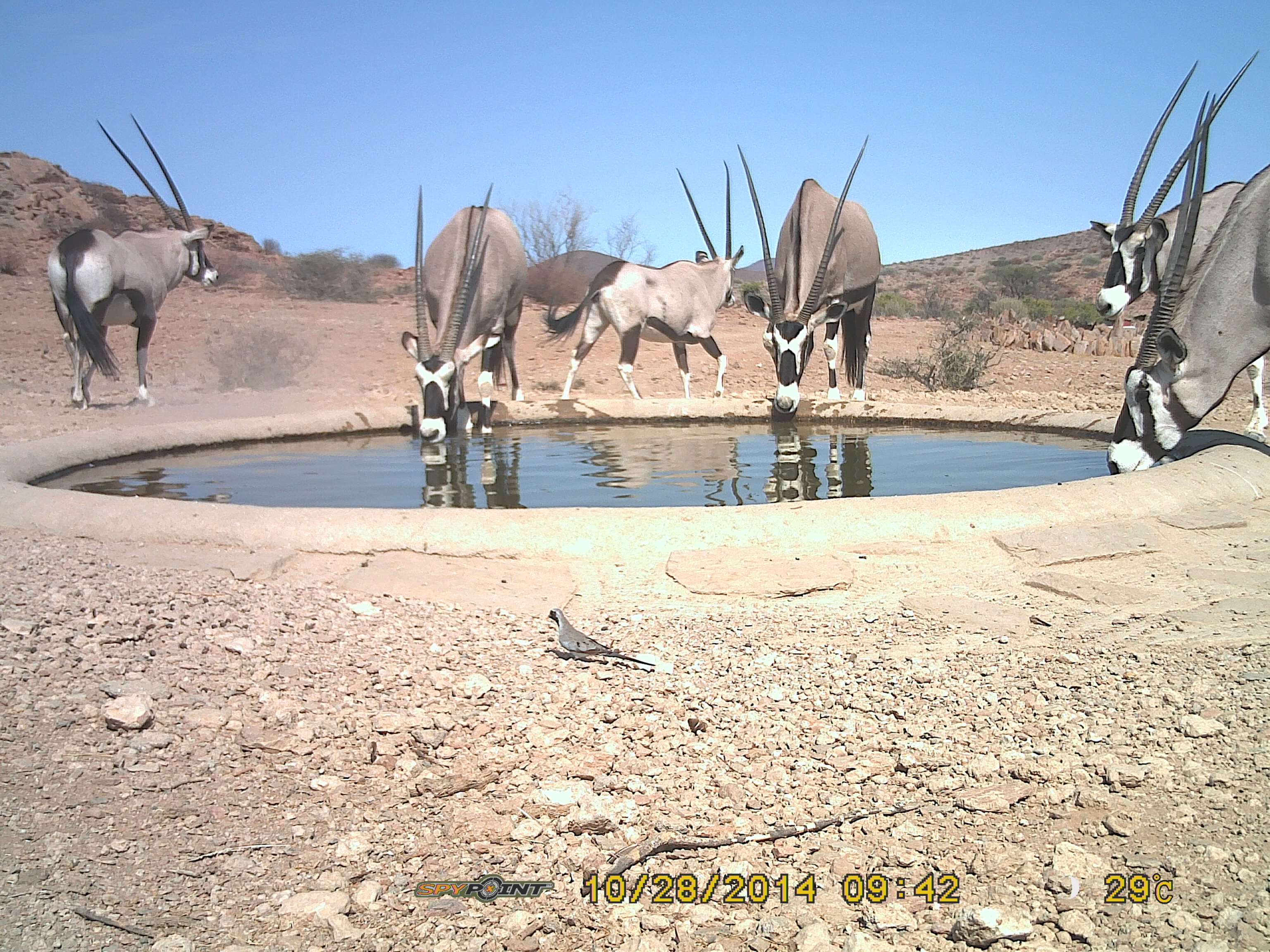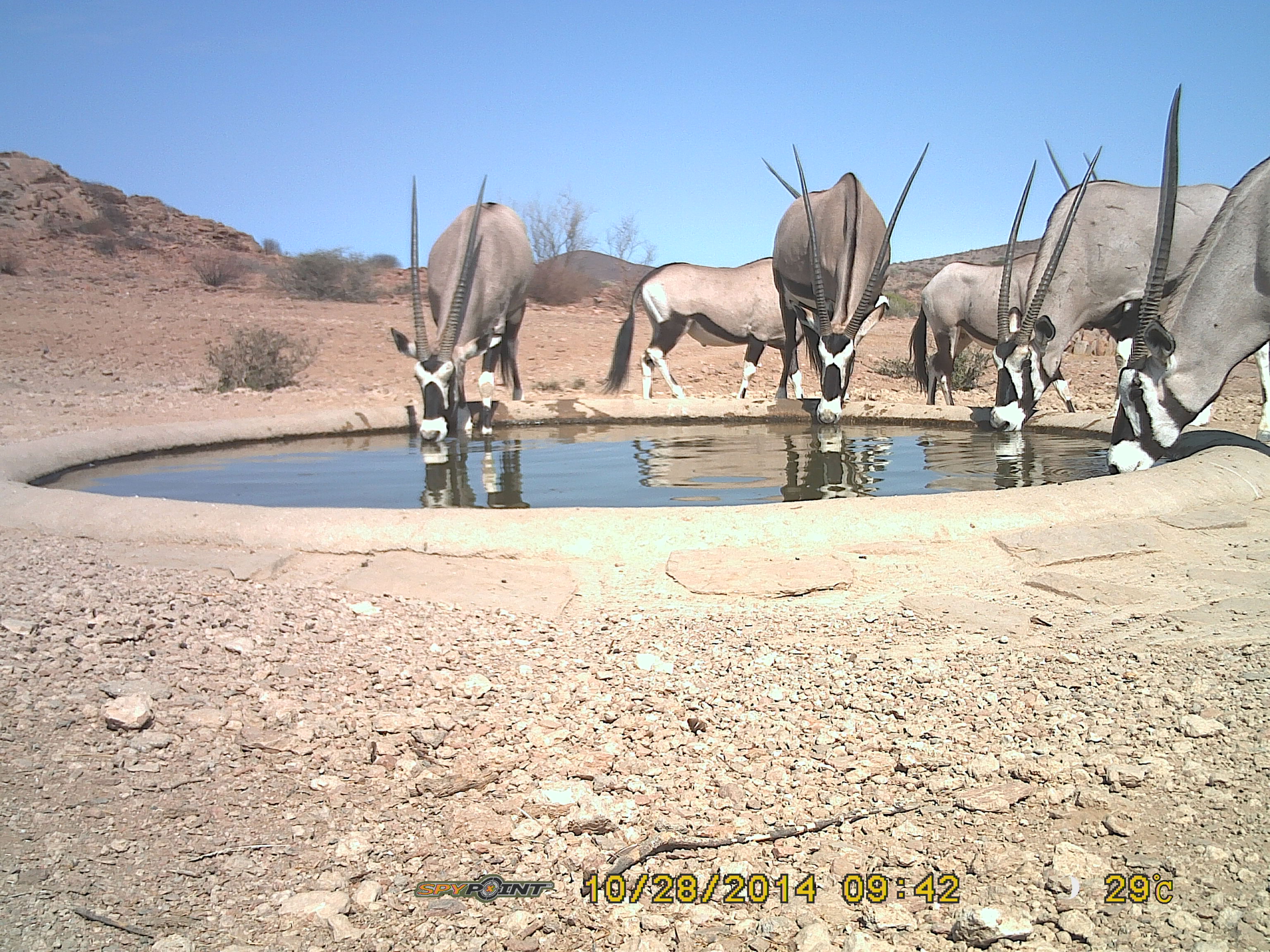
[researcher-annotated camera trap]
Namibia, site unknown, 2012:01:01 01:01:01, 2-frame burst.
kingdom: Animalia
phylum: Chordata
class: Mammalia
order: Artiodactyla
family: Bovidae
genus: Oryx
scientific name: Oryx gazella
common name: gemsbok